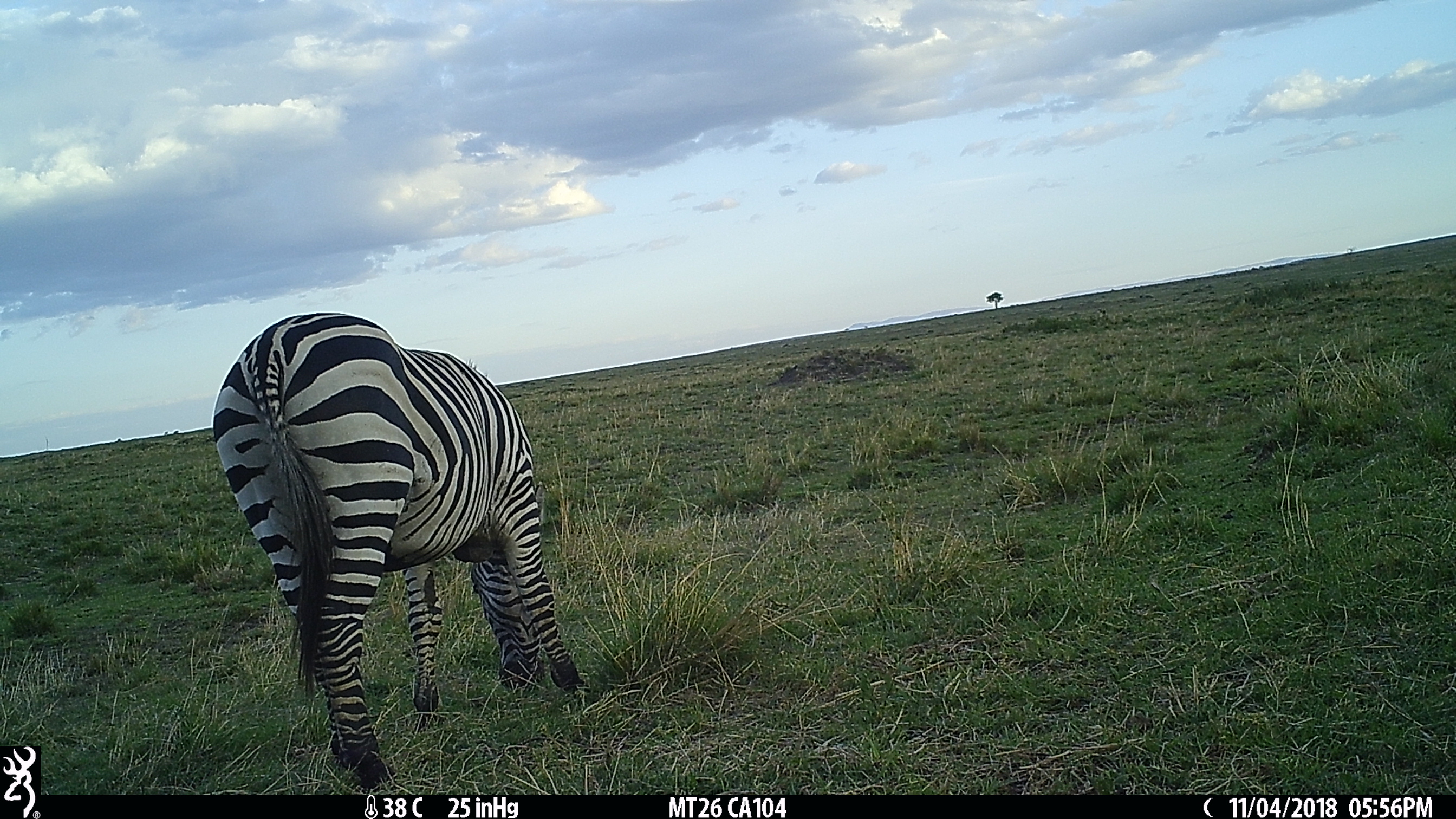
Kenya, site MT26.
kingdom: Animalia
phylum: Chordata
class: Mammalia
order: Perissodactyla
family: Equidae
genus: Equus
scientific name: Equus quagga burchellii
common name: burchell's zebra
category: zebra